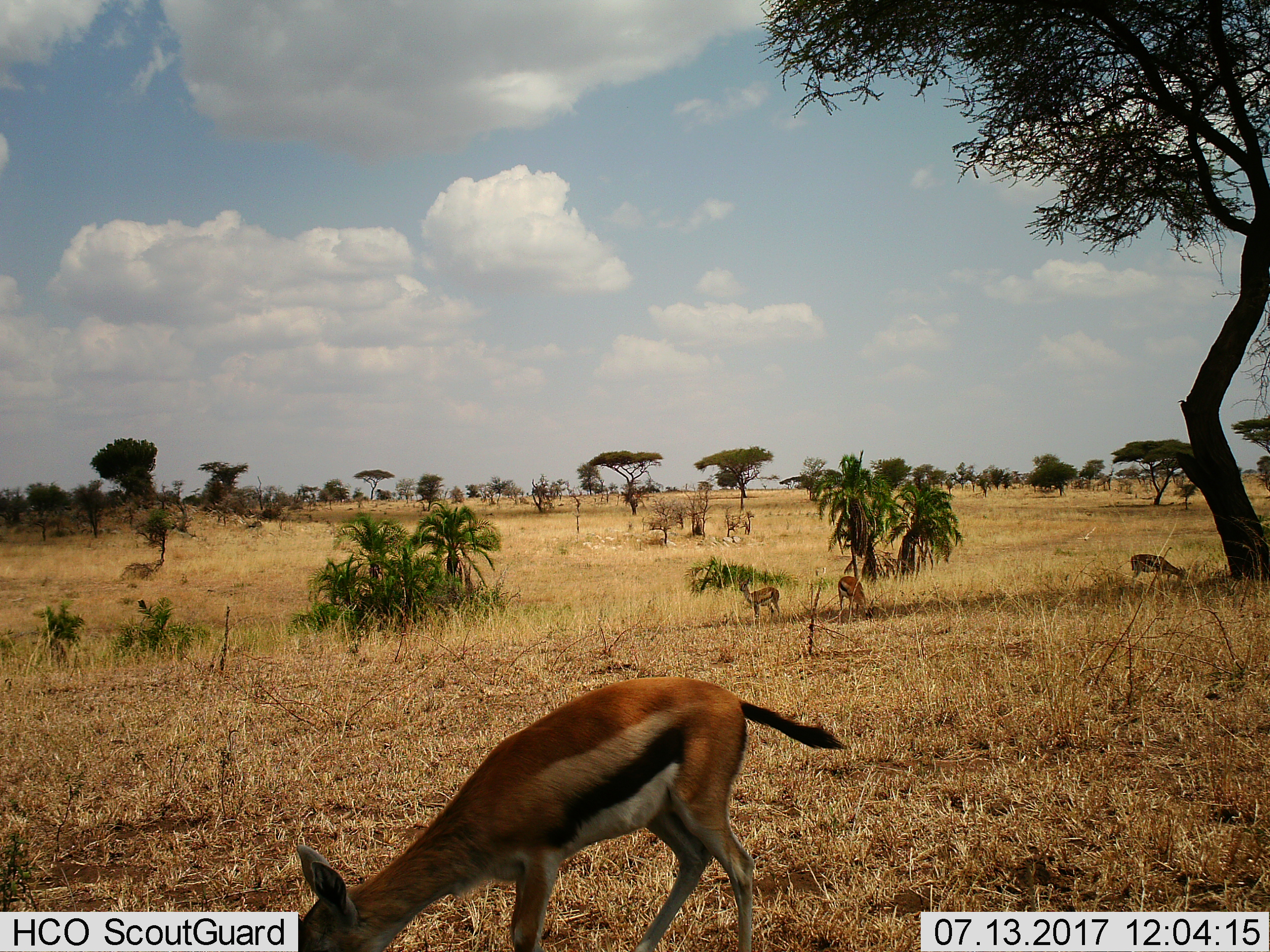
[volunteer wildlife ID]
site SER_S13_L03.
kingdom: Animalia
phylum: Chordata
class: Mammalia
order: Artiodactyla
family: Bovidae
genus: Eudorcas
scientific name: Eudorcas thomsonii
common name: thomson's gazelle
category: gazellethomsons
Gazellethomsons (thomson's gazelle) (Eudorcas thomsonii), count 4. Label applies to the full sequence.